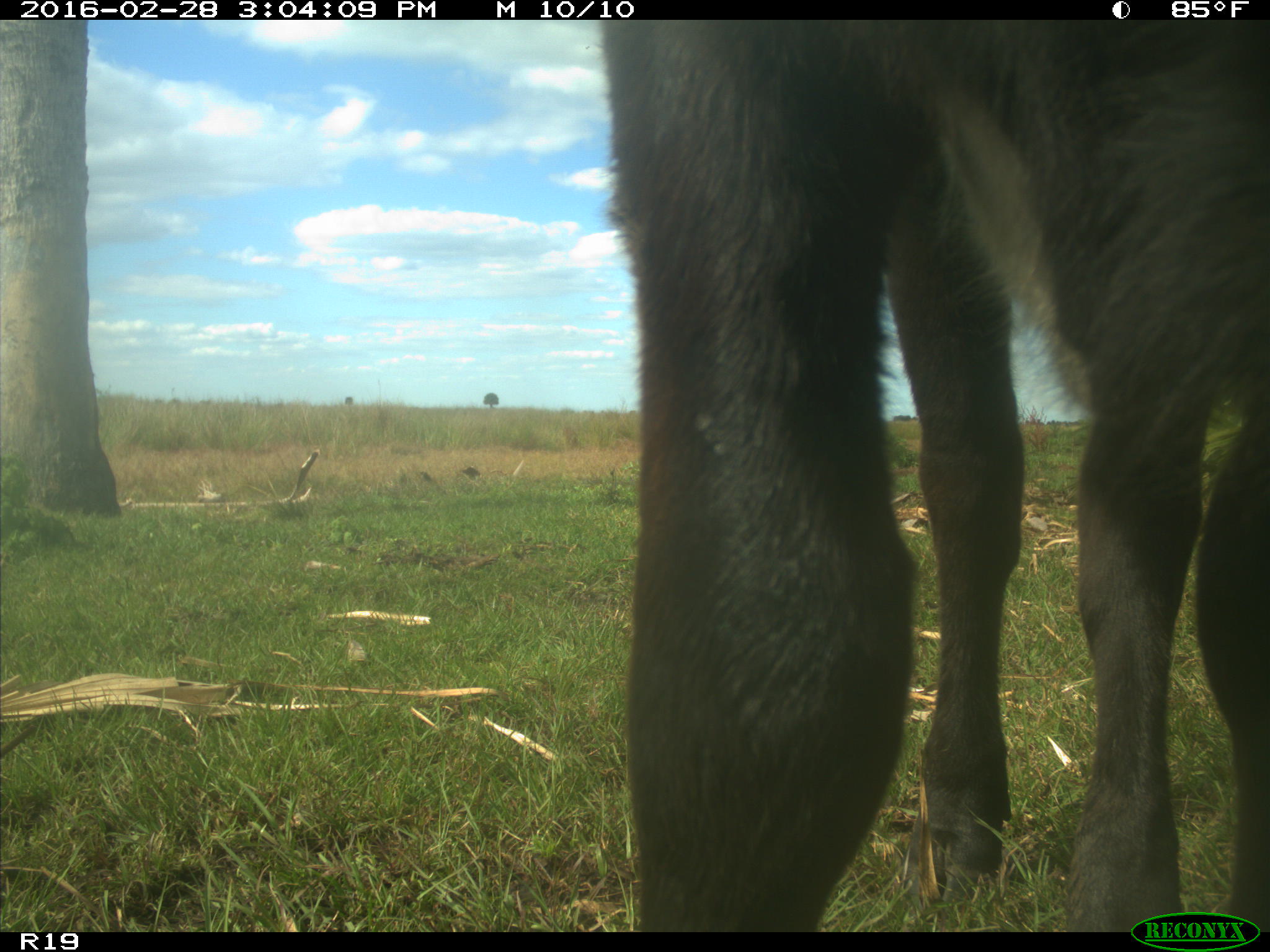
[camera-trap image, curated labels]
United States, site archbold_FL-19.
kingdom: Animalia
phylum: Chordata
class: Mammalia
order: Artiodactyla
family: Bovidae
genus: Bos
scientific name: Bos taurus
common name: domestic cow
Bos taurus (domestic cow).